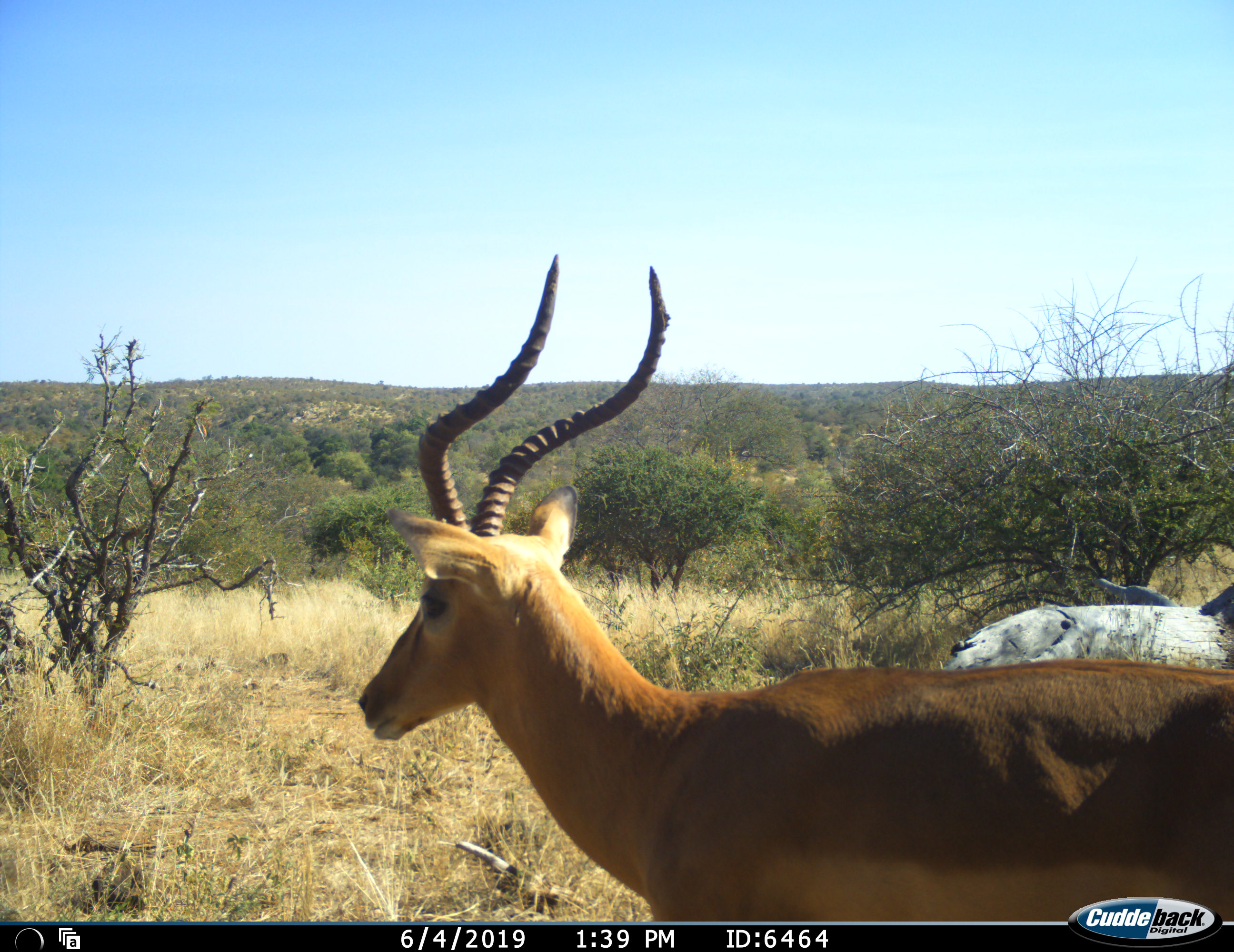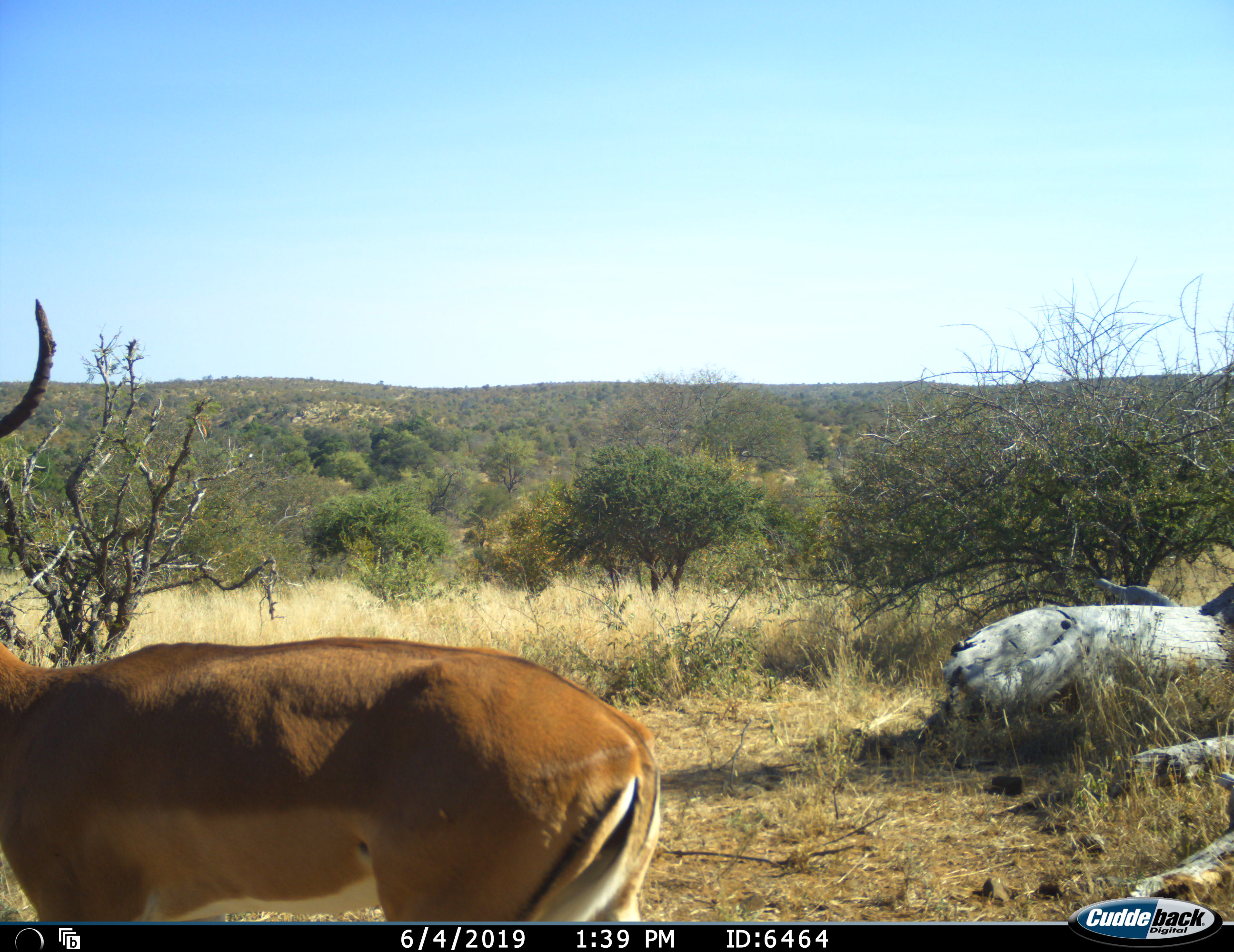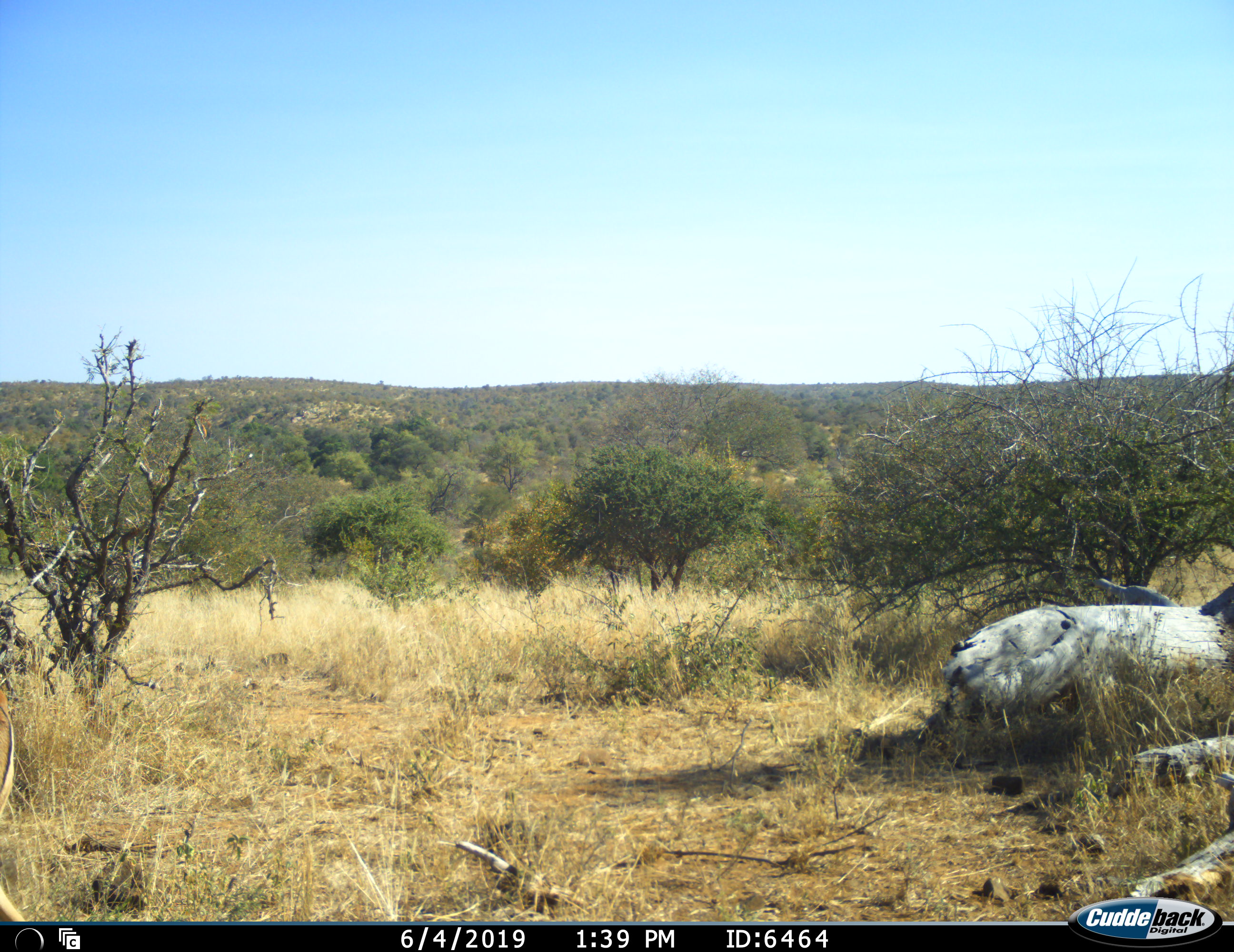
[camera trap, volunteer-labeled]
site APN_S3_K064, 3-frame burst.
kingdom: Animalia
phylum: Chordata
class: Mammalia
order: Artiodactyla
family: Bovidae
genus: Aepyceros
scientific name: Aepyceros melampus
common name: impala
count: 1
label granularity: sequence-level